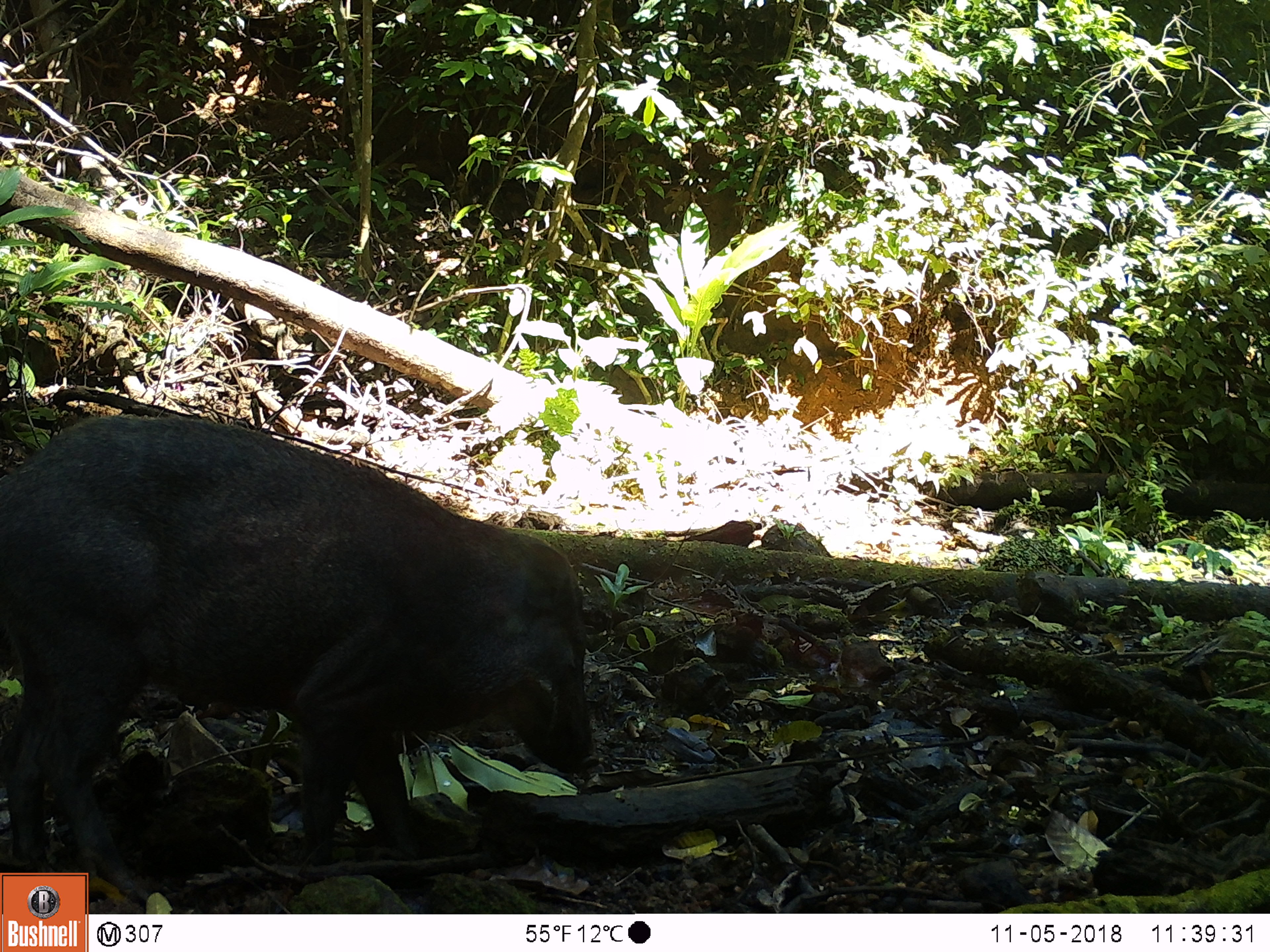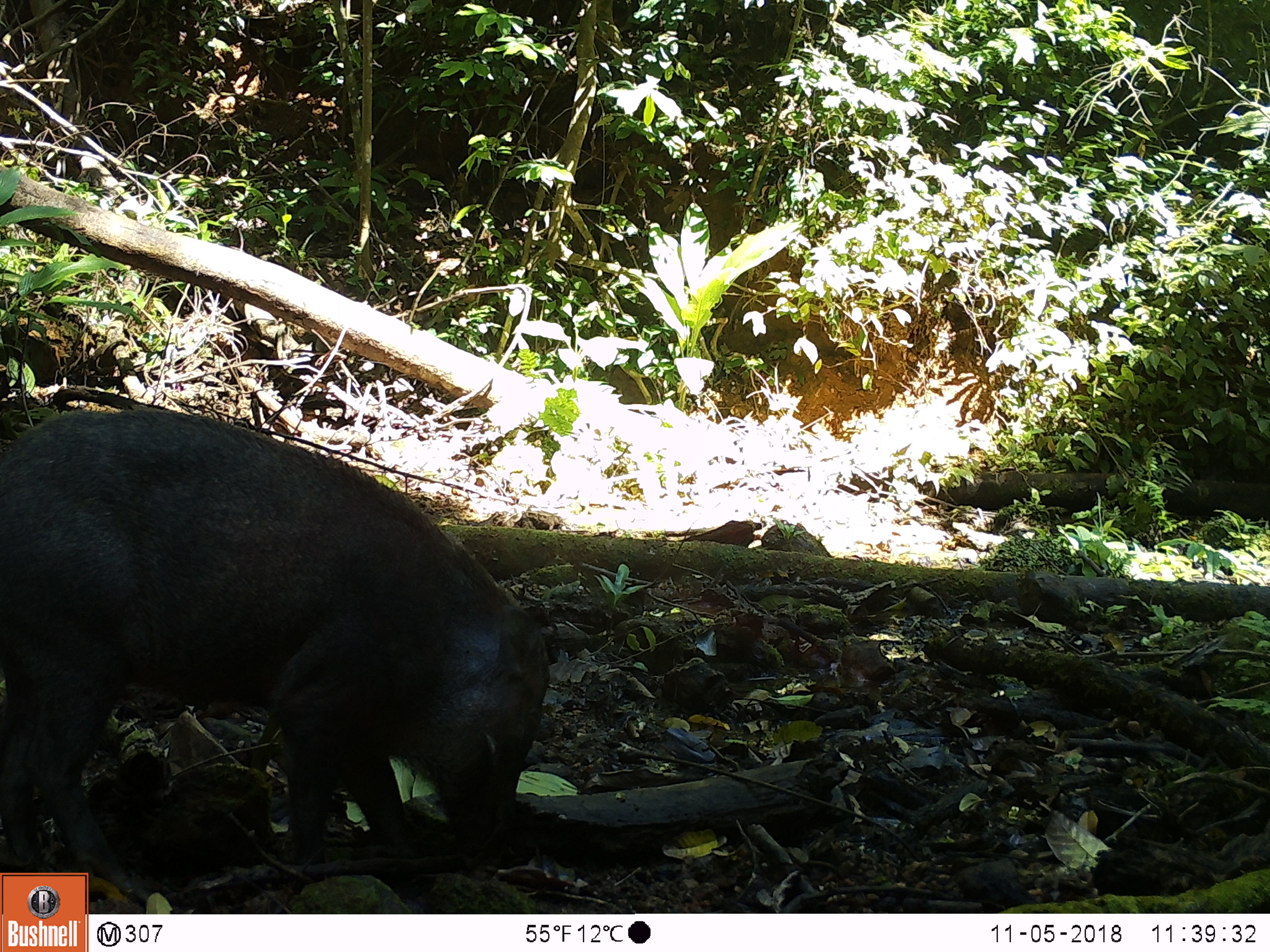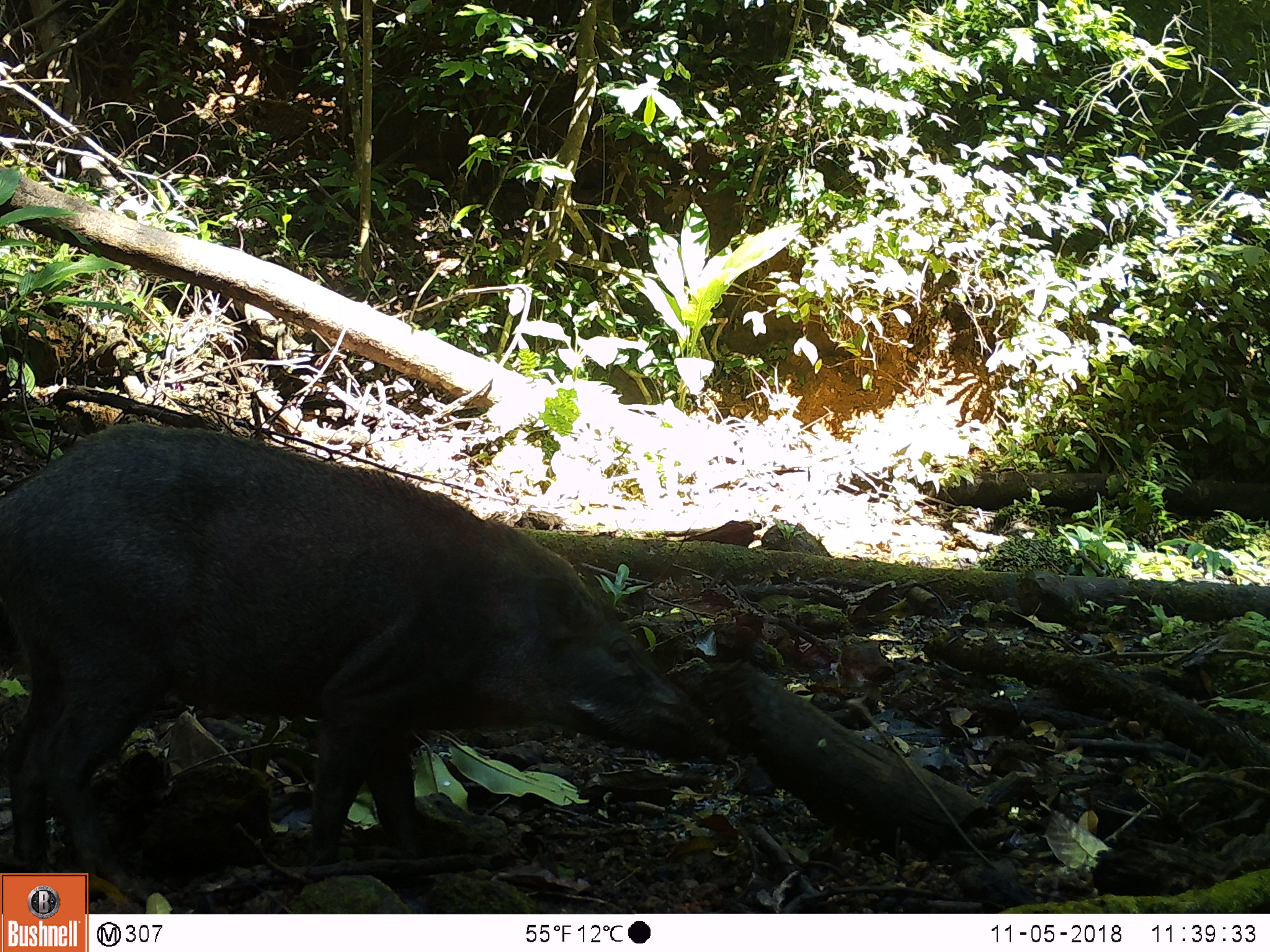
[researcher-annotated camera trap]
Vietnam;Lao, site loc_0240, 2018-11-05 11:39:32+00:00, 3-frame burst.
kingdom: Animalia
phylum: Chordata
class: Mammalia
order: Artiodactyla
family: Suidae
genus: Sus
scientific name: Sus scrofa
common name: eurasian wild pig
Eurasian wild pig (Sus scrofa). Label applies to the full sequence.